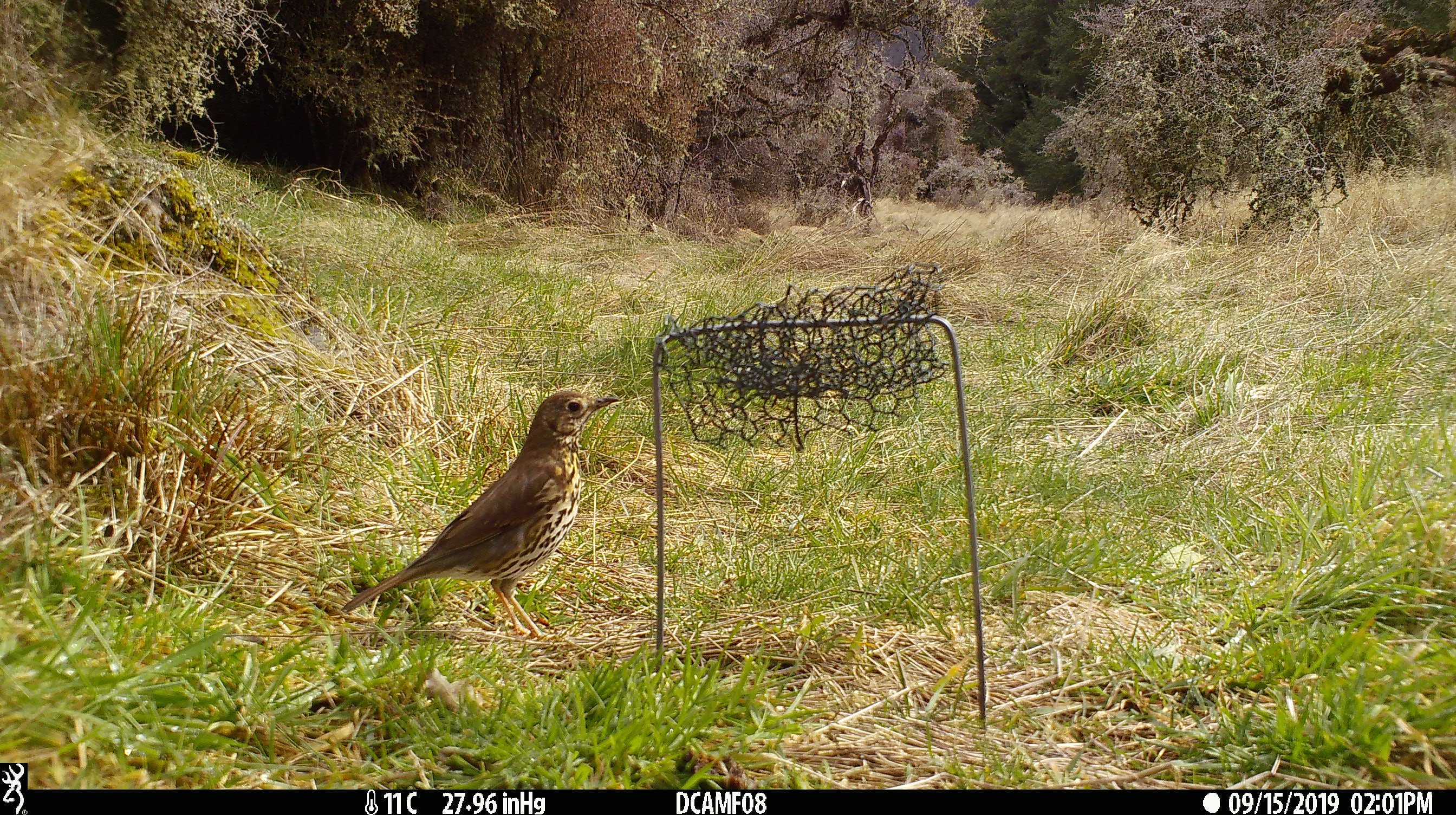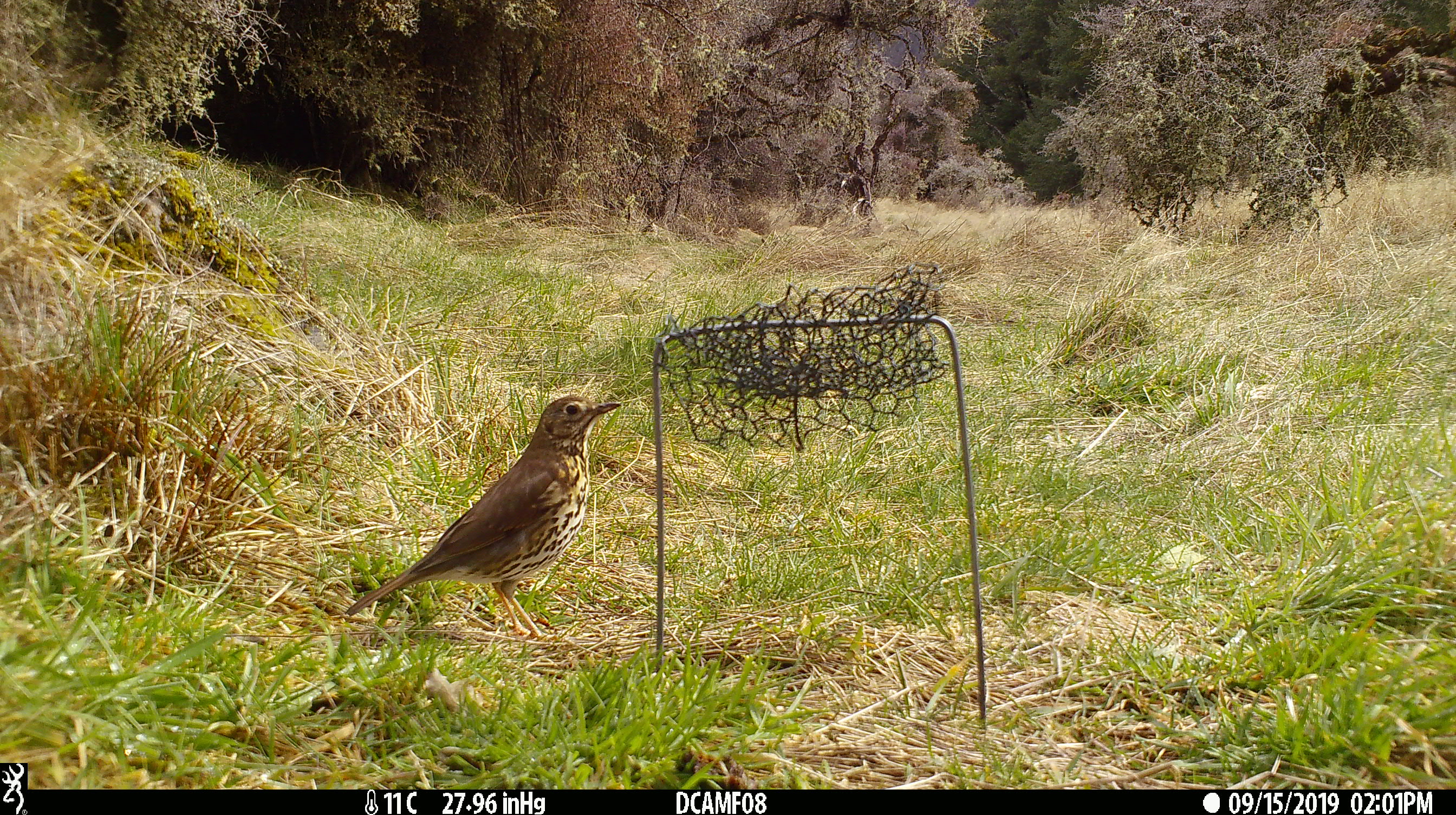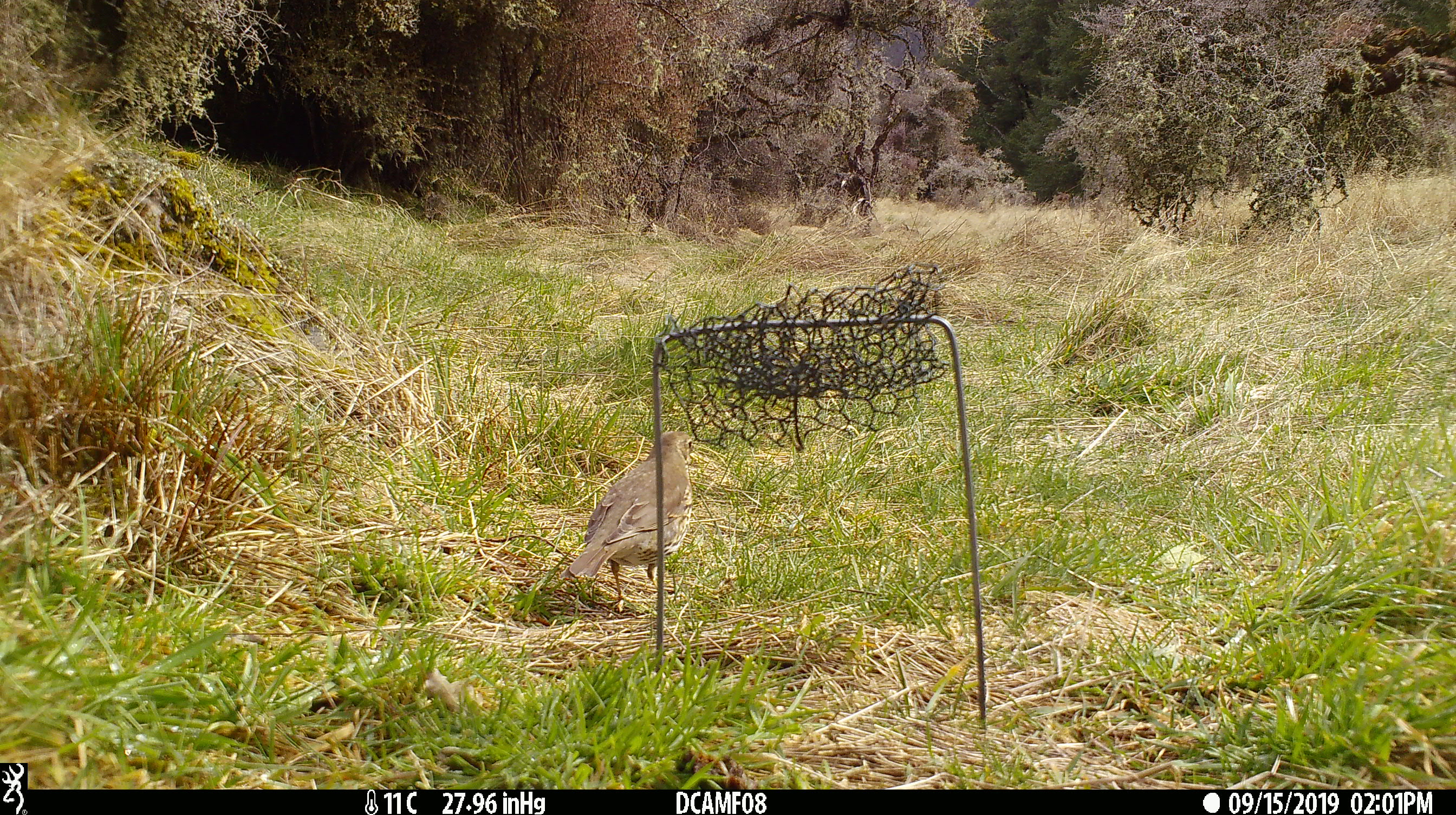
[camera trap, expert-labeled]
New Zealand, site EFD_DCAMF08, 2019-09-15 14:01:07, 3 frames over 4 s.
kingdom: Animalia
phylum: Chordata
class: Aves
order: Passeriformes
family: Turdidae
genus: Turdus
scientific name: Turdus philomelos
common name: song thrush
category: thrush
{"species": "thrush (song thrush) (Turdus philomelos)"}